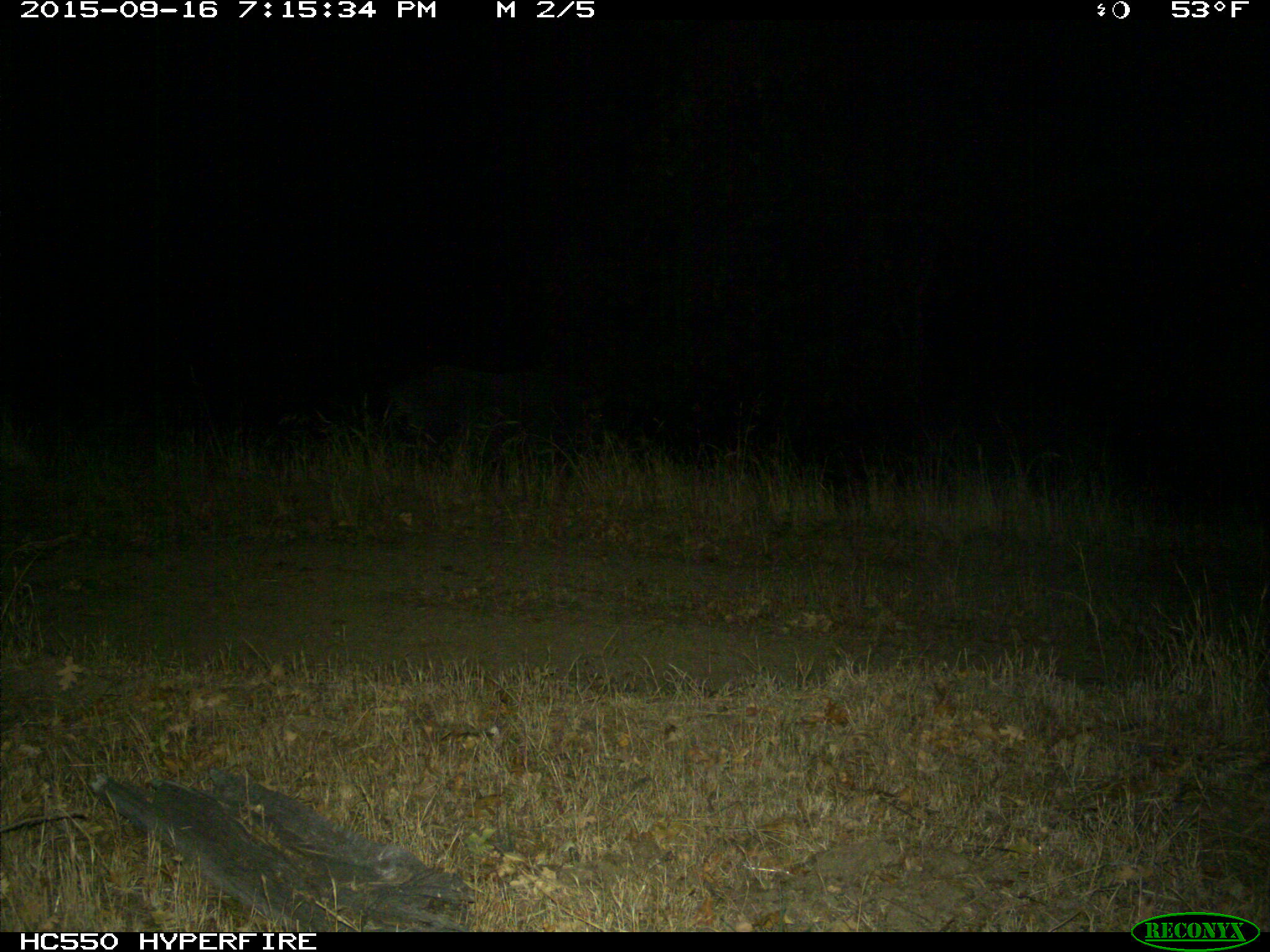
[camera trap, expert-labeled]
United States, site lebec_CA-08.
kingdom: Animalia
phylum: Chordata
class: Mammalia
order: Artiodactyla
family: Suidae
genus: Sus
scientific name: Sus scrofa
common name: wild boar